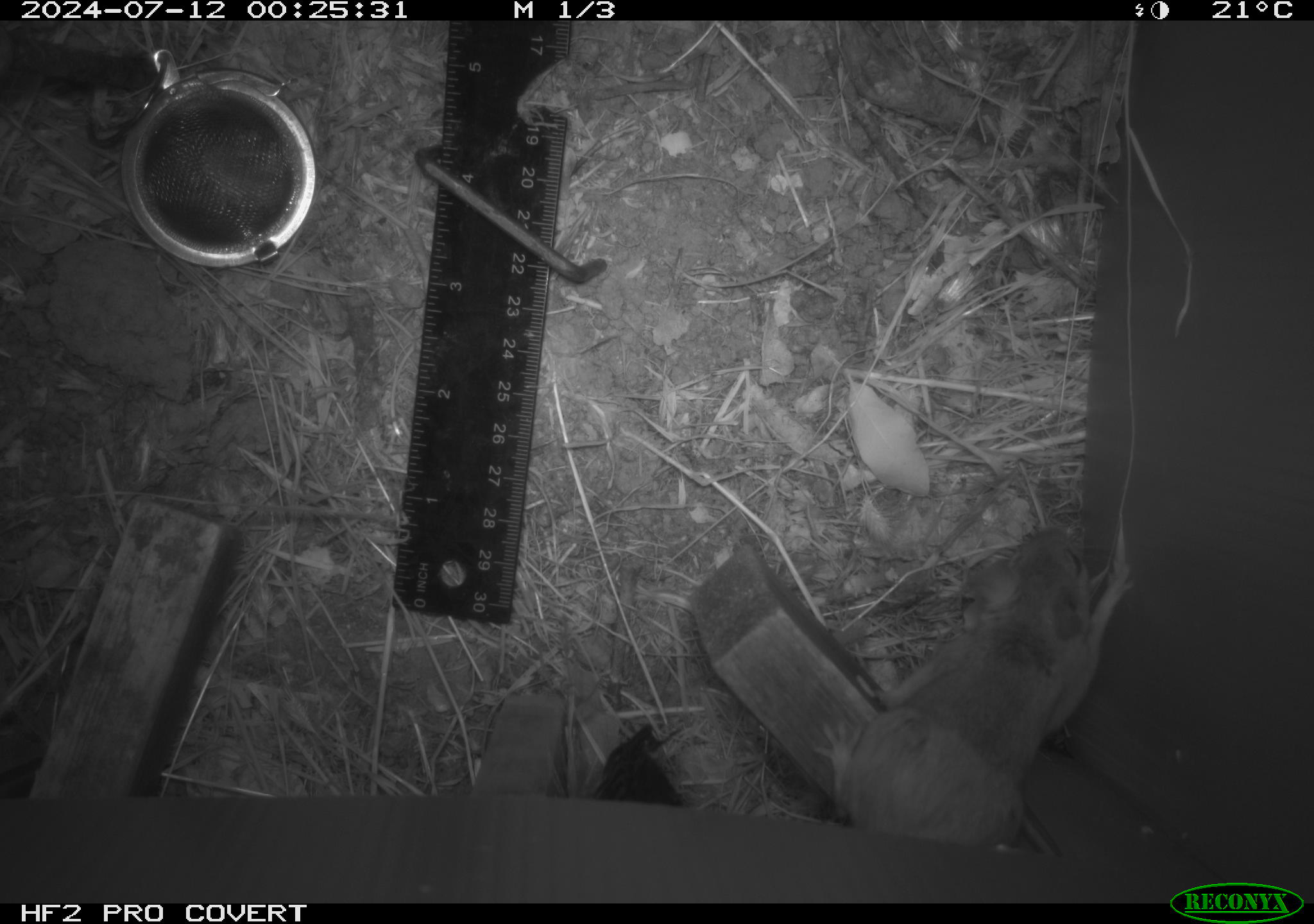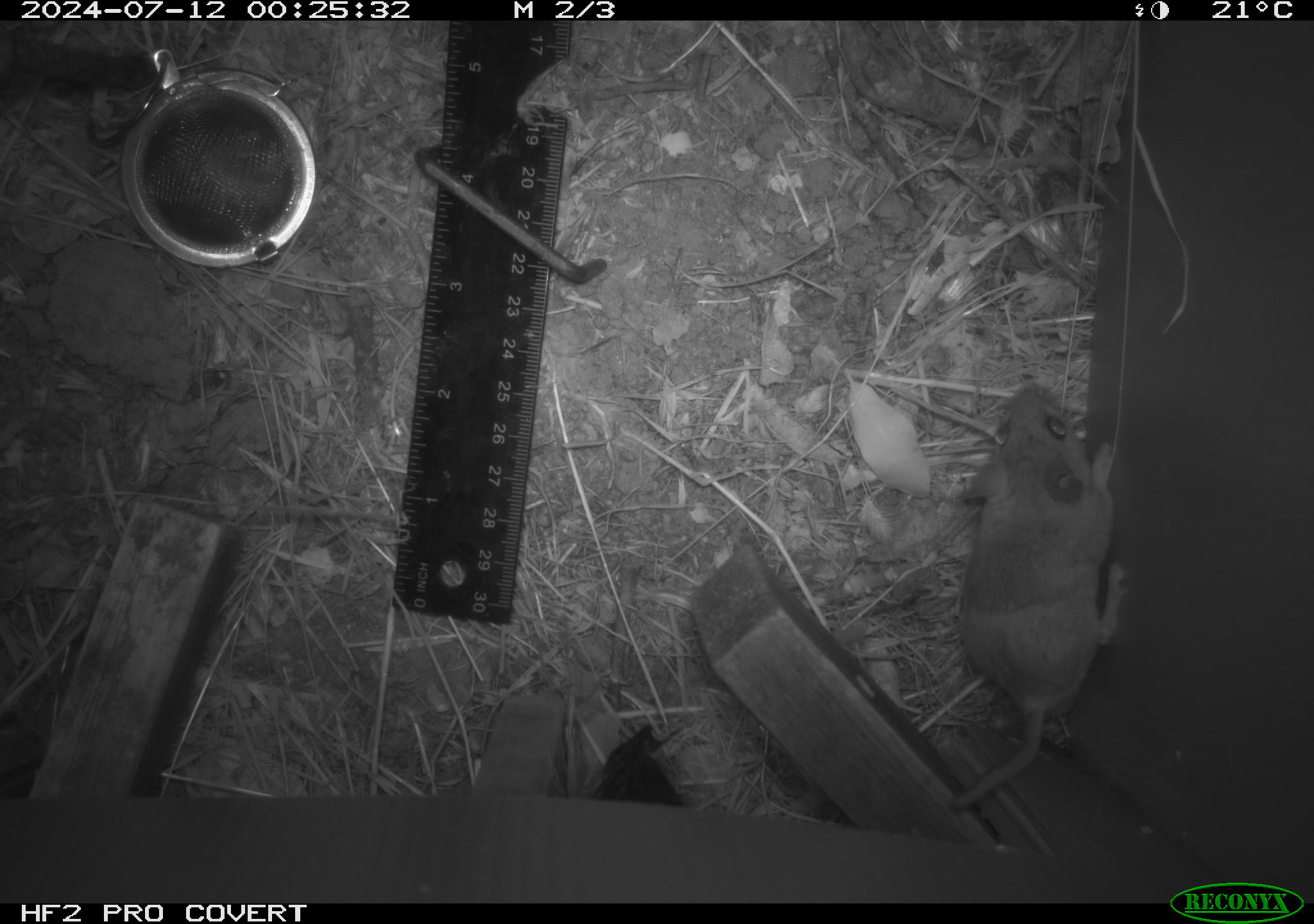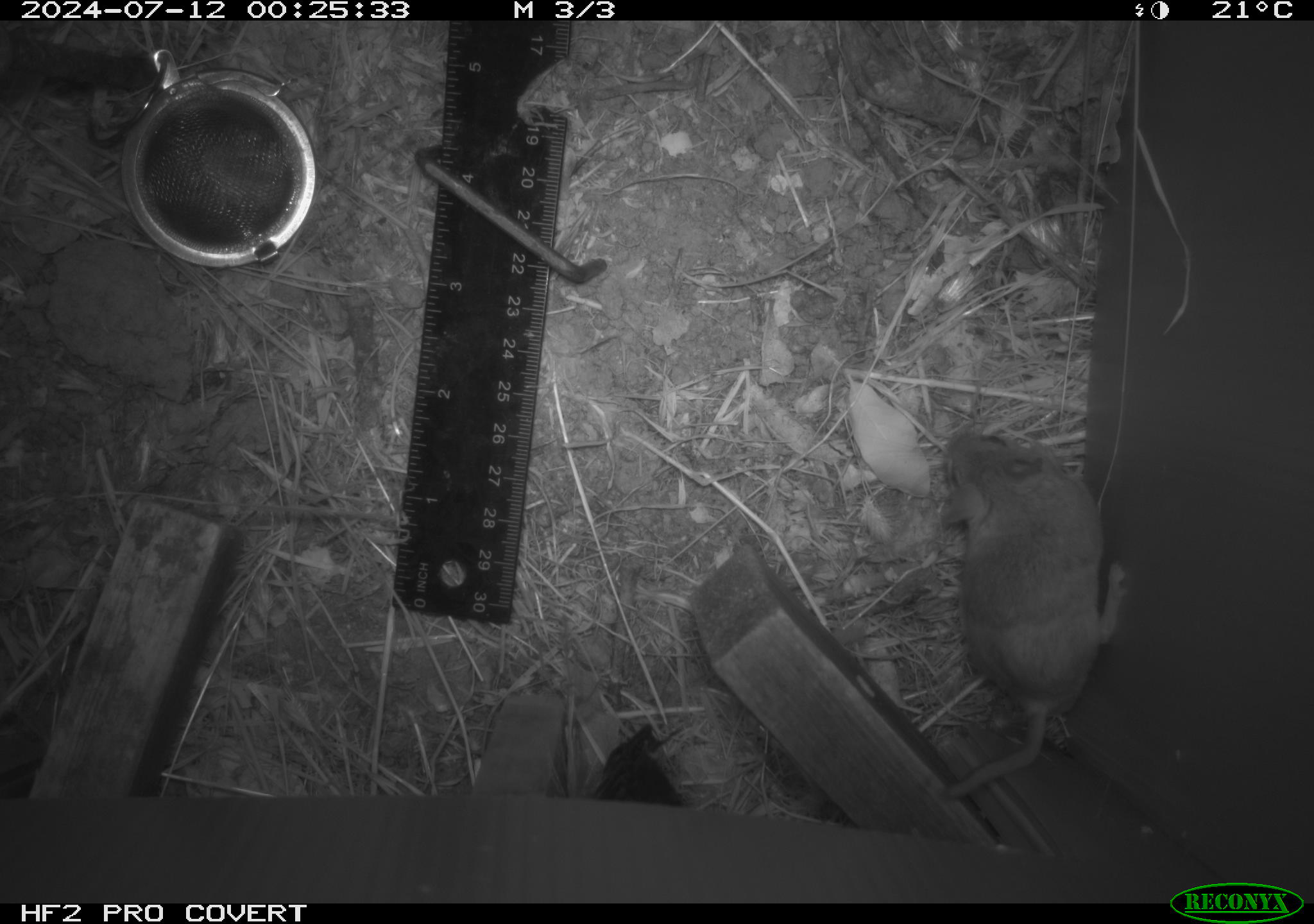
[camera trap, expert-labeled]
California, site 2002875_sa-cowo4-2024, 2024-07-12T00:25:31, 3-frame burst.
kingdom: Animalia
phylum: Chordata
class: Mammalia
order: Rodentia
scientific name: Rodentia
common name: mouse species